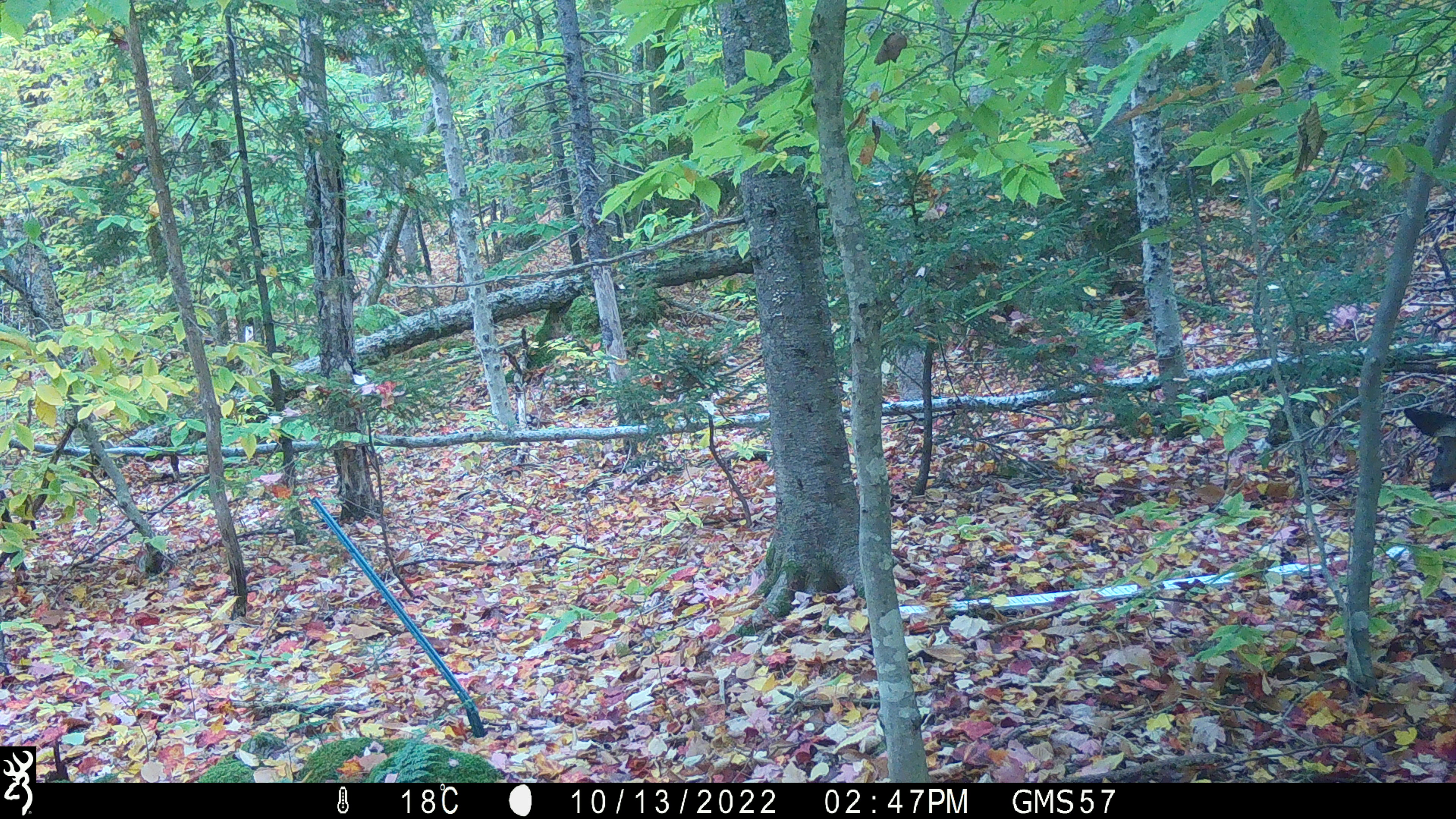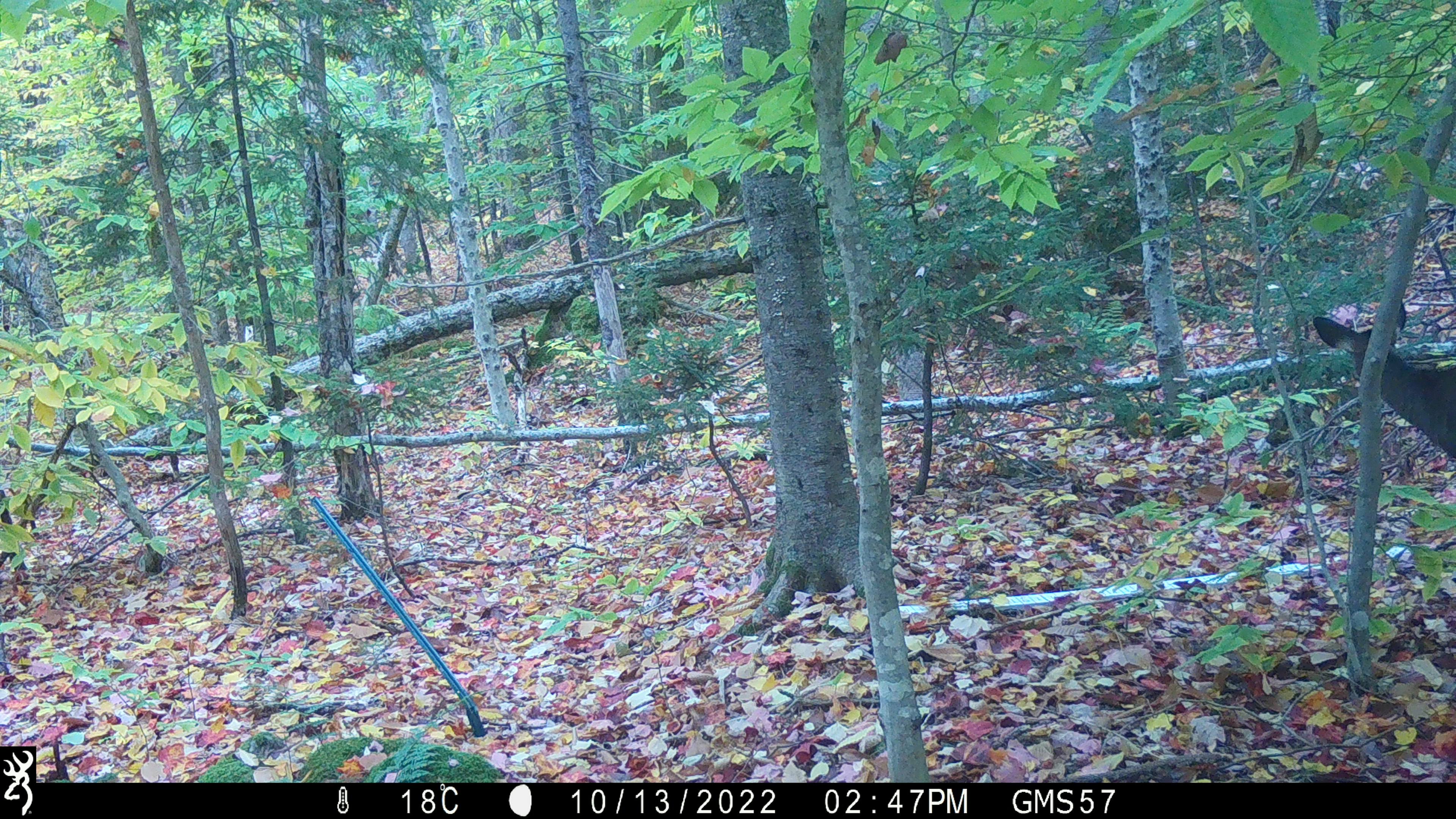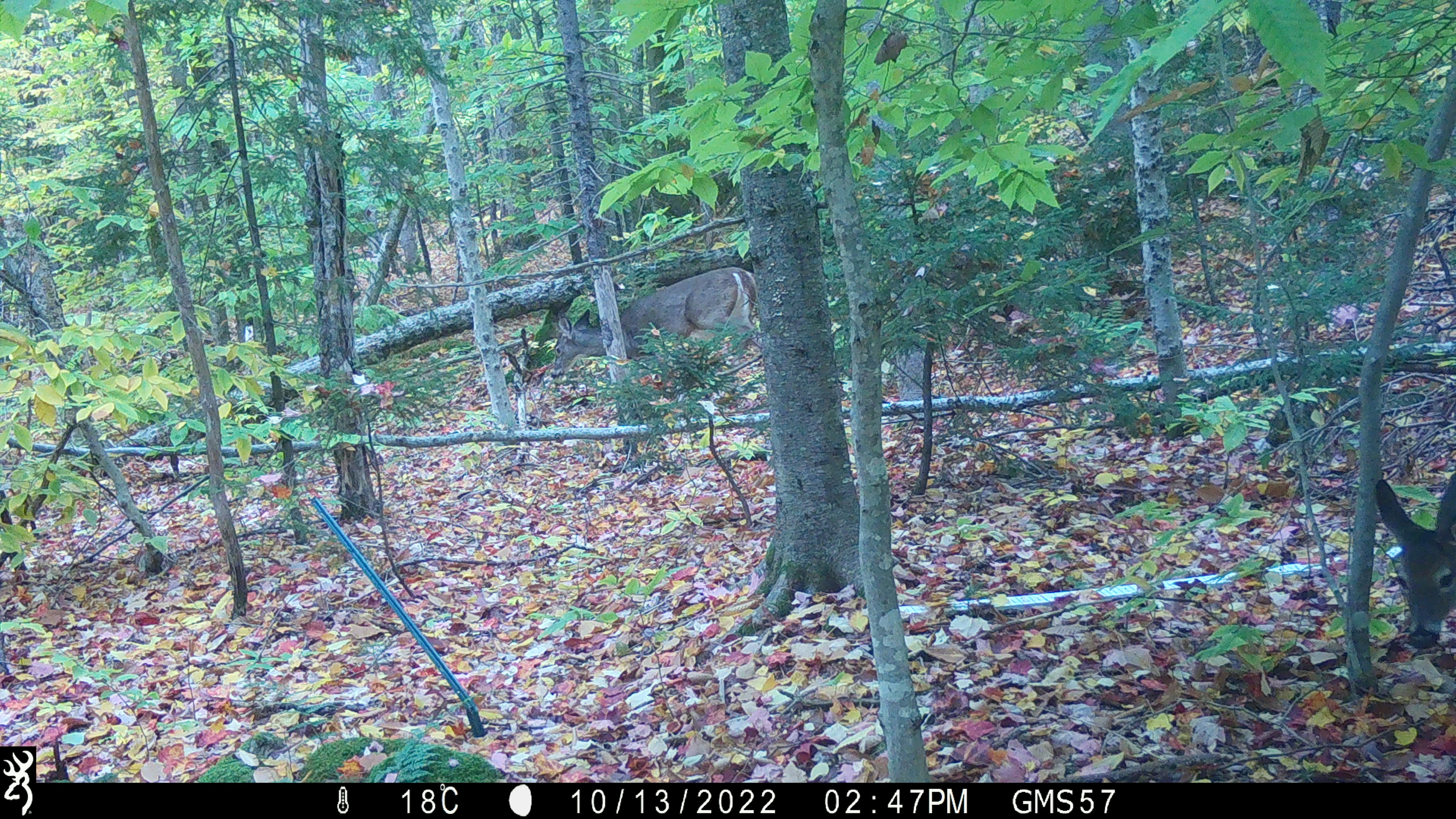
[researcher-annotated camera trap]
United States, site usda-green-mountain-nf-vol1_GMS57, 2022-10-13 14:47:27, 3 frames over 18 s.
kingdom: Animalia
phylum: Chordata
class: Mammalia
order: Artiodactyla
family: Cervidae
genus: Odocoileus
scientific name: Odocoileus virginianus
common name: white-tailed deer